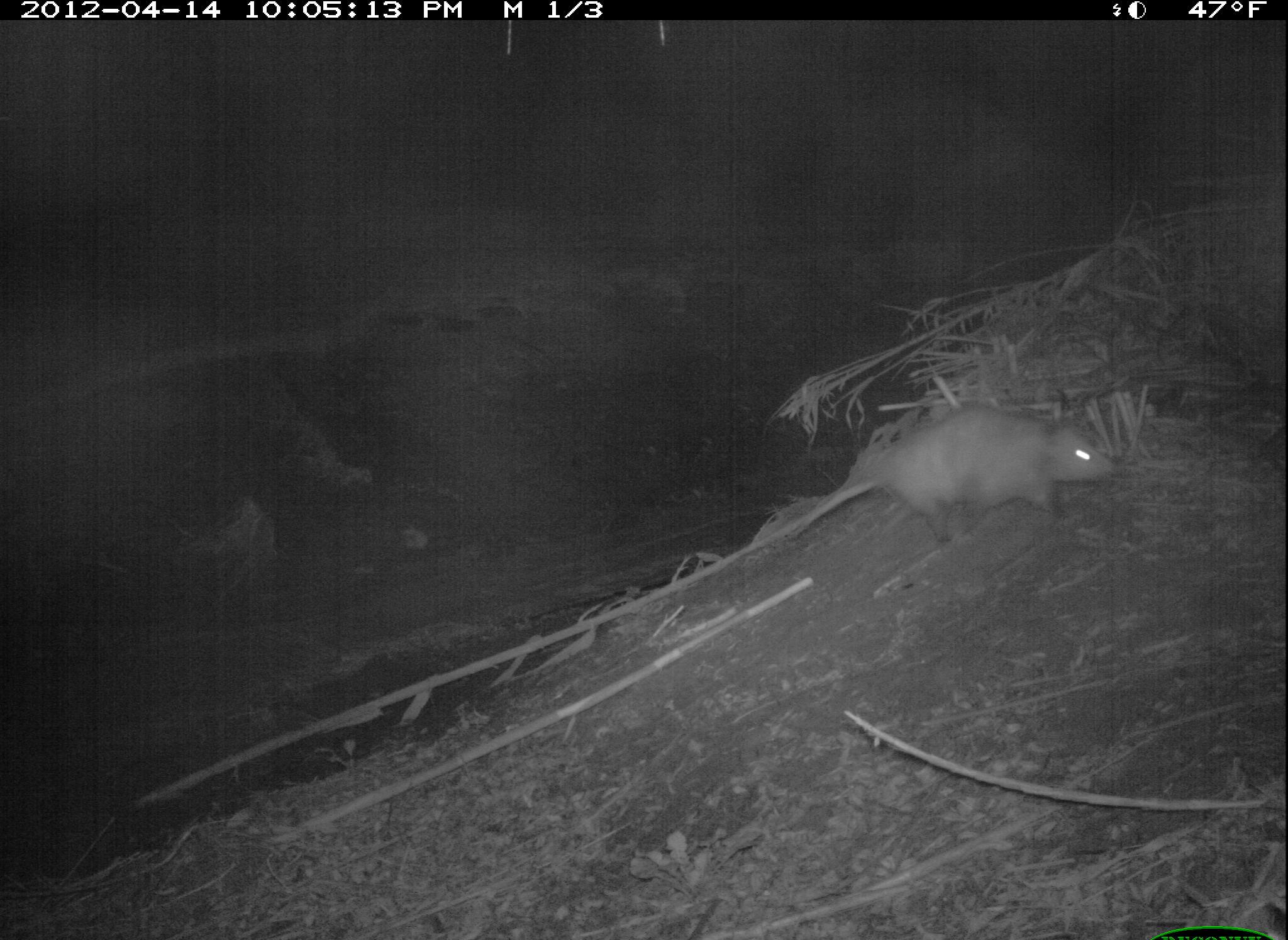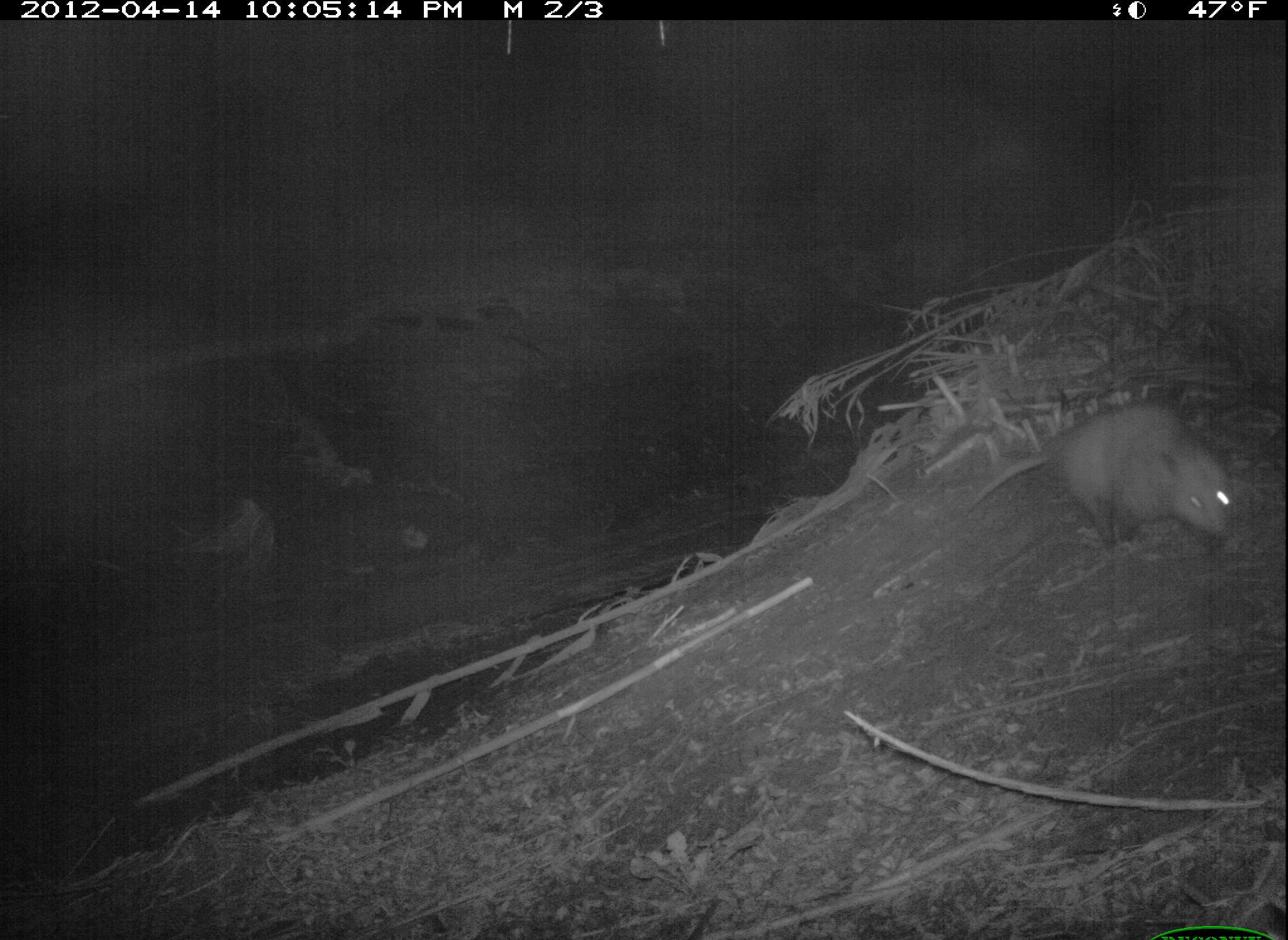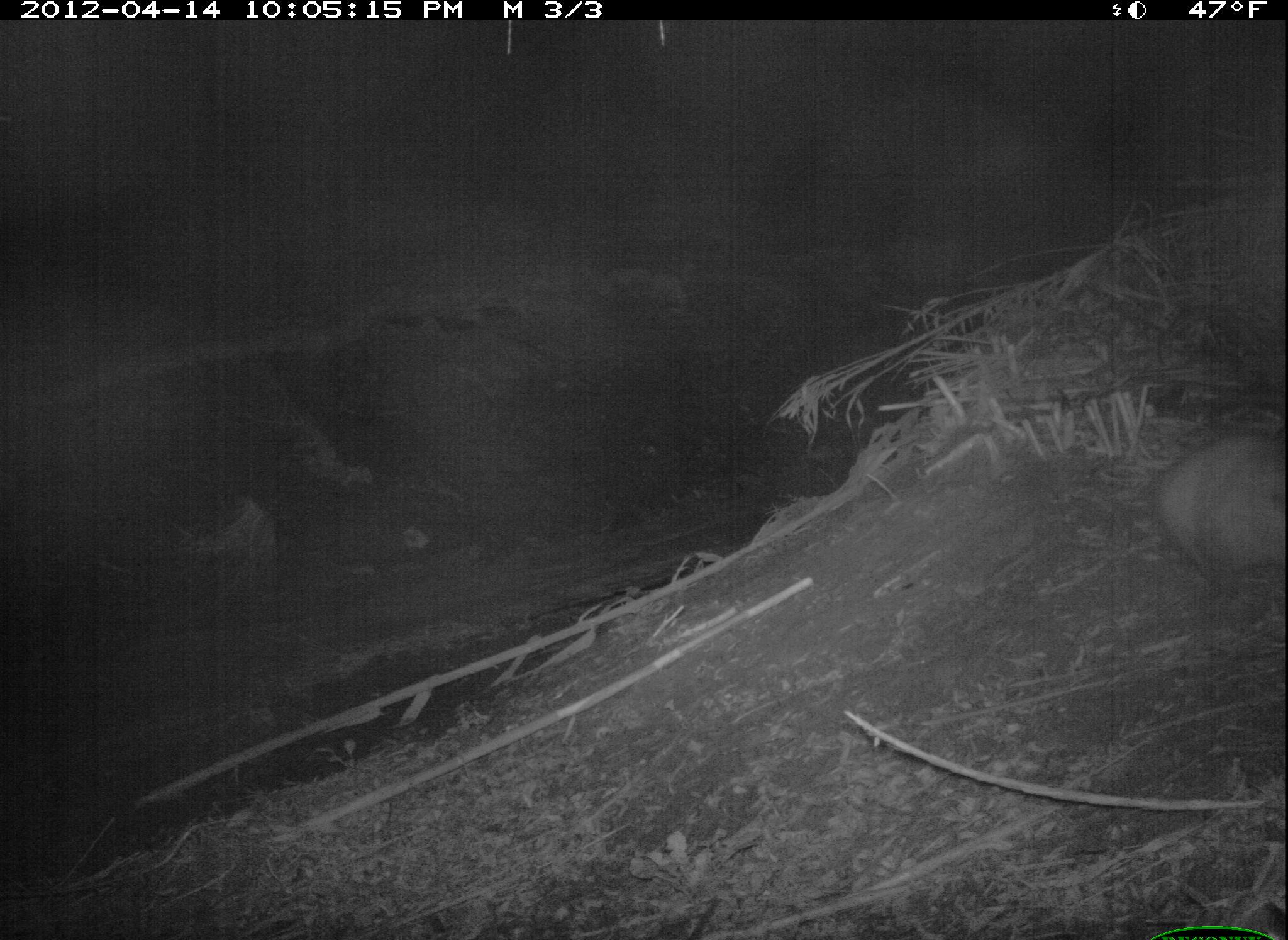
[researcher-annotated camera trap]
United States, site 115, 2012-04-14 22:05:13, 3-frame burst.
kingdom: Animalia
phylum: Chordata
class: Mammalia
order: Didelphimorphia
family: Didelphidae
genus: Didelphis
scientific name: Didelphis virginiana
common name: virginia opossum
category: opossum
Opossum (virginia opossum) (Didelphis virginiana).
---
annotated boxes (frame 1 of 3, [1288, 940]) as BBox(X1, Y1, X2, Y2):
opossum: BBox(773, 401, 1111, 546)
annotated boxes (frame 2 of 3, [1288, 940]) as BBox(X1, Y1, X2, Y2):
opossum: BBox(955, 383, 1248, 564)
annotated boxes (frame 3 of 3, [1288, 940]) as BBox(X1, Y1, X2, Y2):
opossum: BBox(1159, 433, 1286, 583)